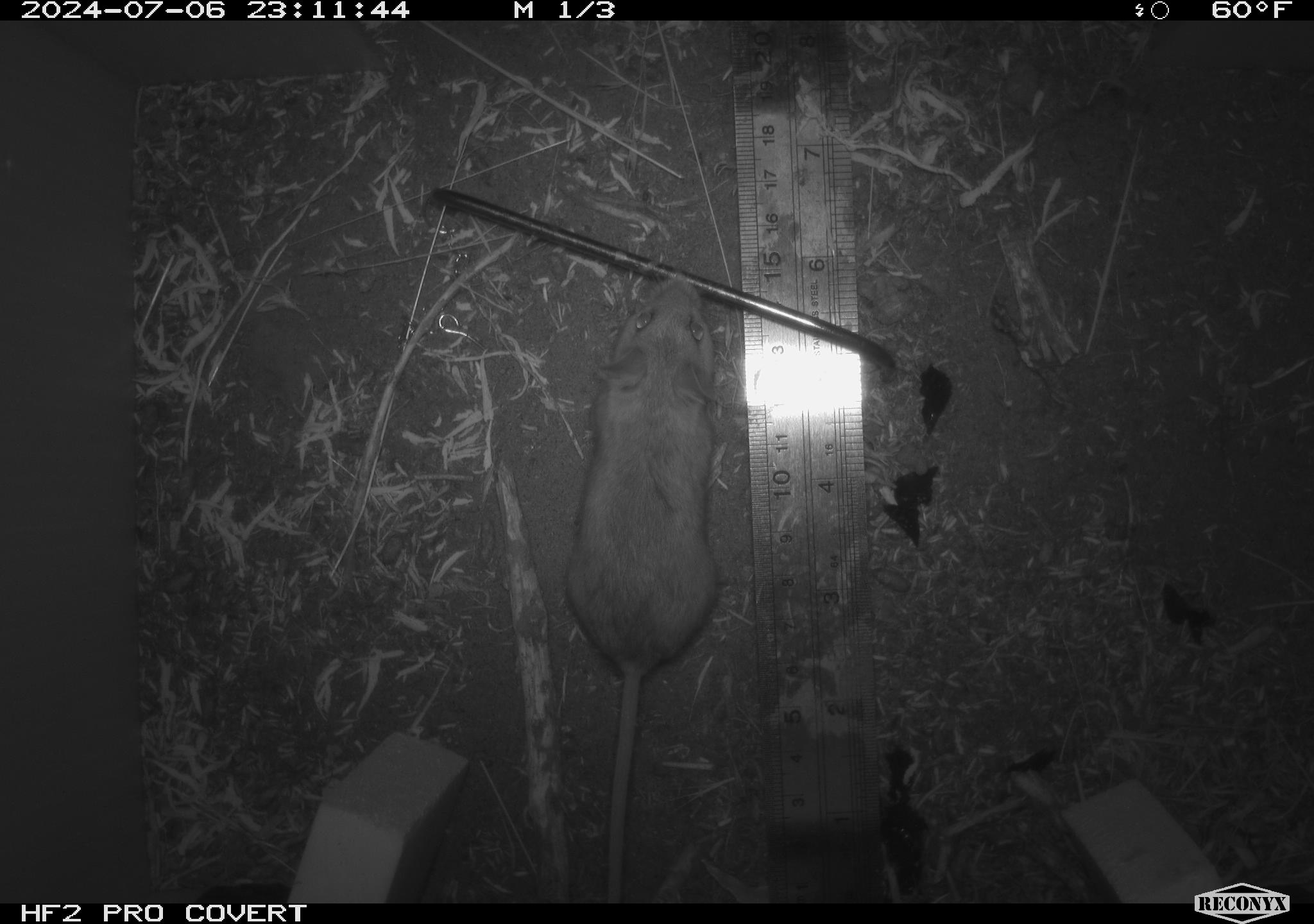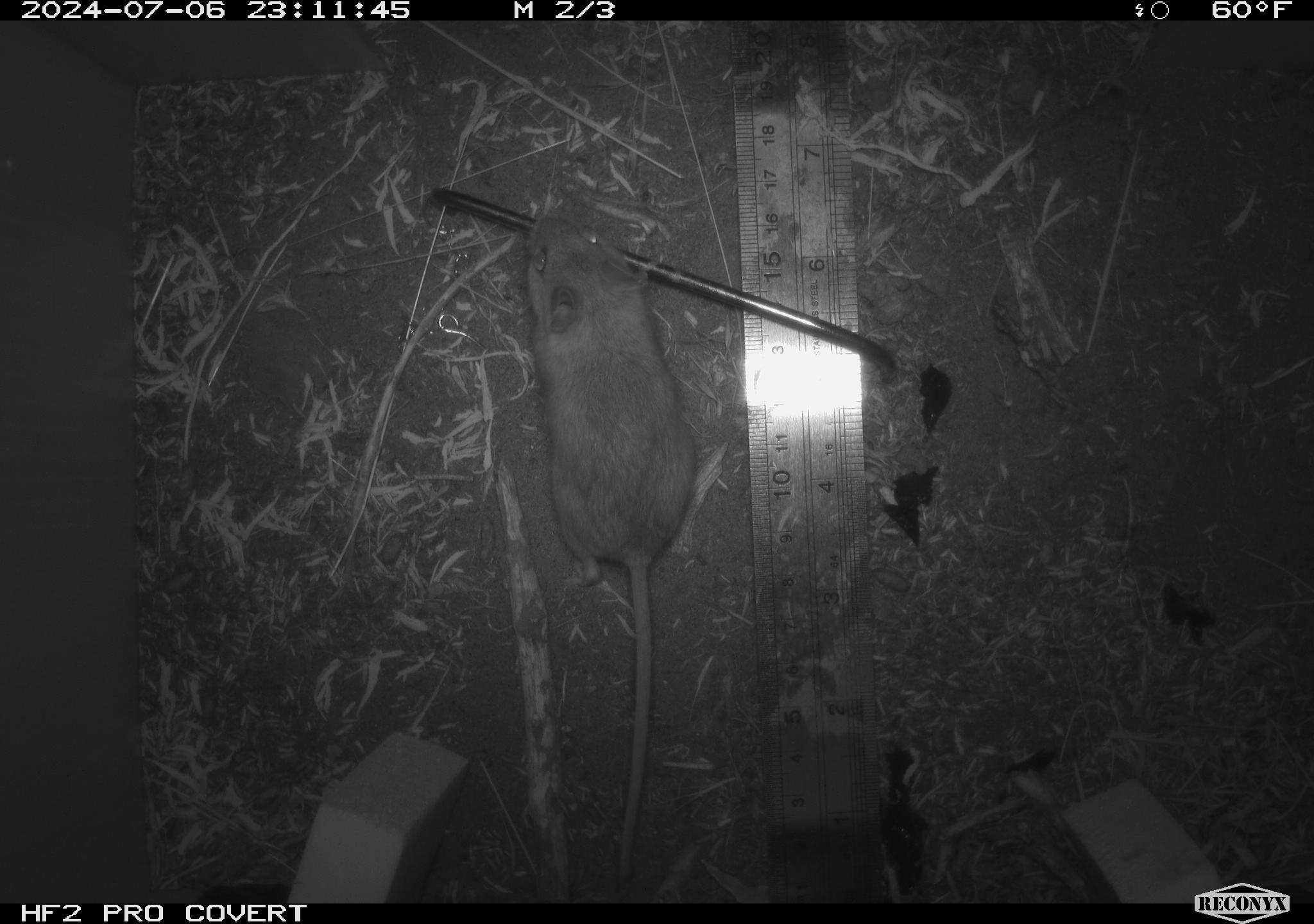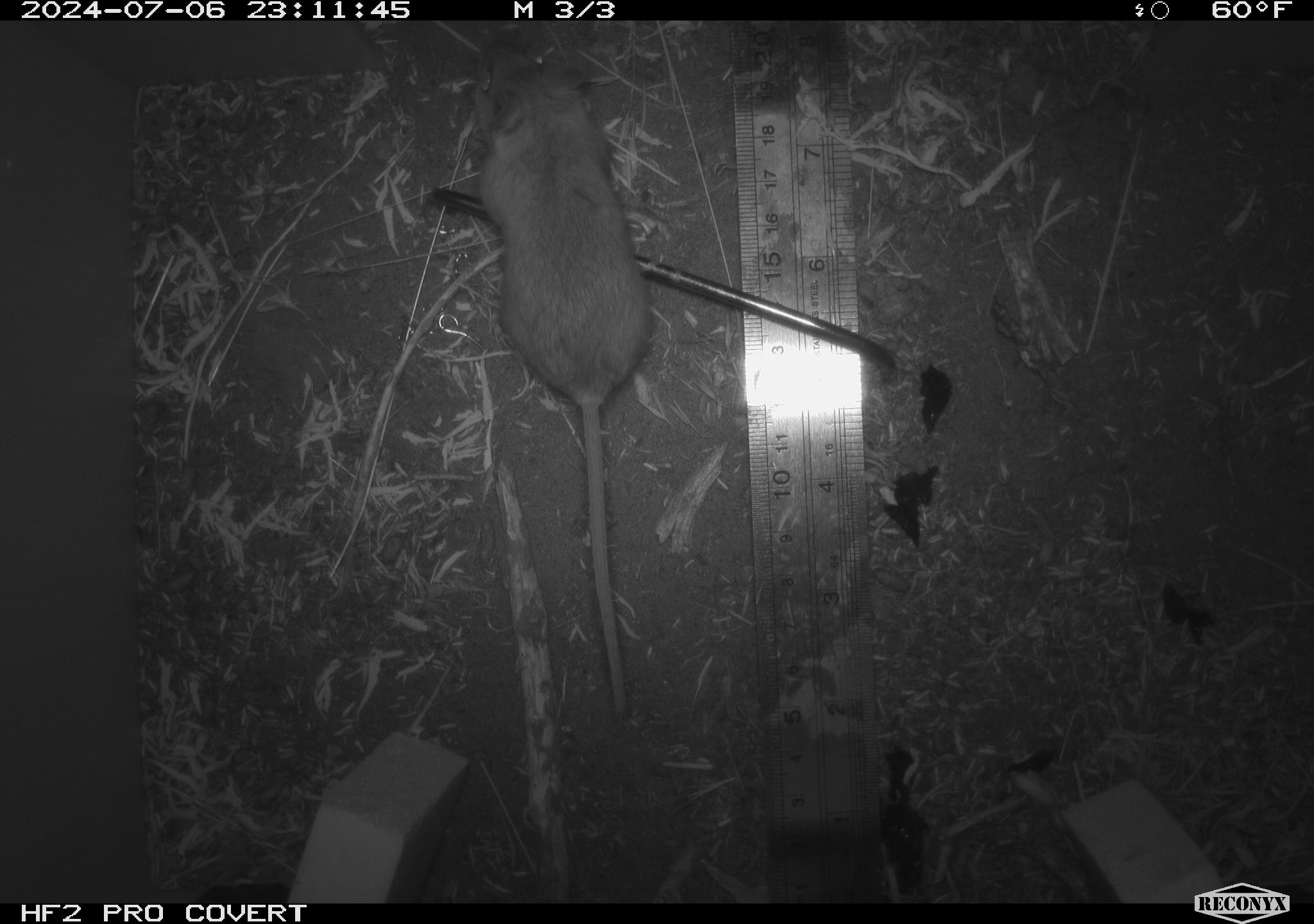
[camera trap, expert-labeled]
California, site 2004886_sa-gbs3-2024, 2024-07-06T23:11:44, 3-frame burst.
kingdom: Animalia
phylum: Chordata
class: Mammalia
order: Rodentia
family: Cricetidae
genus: Neotoma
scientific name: Neotoma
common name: pack rat or woodrat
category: neotoma species